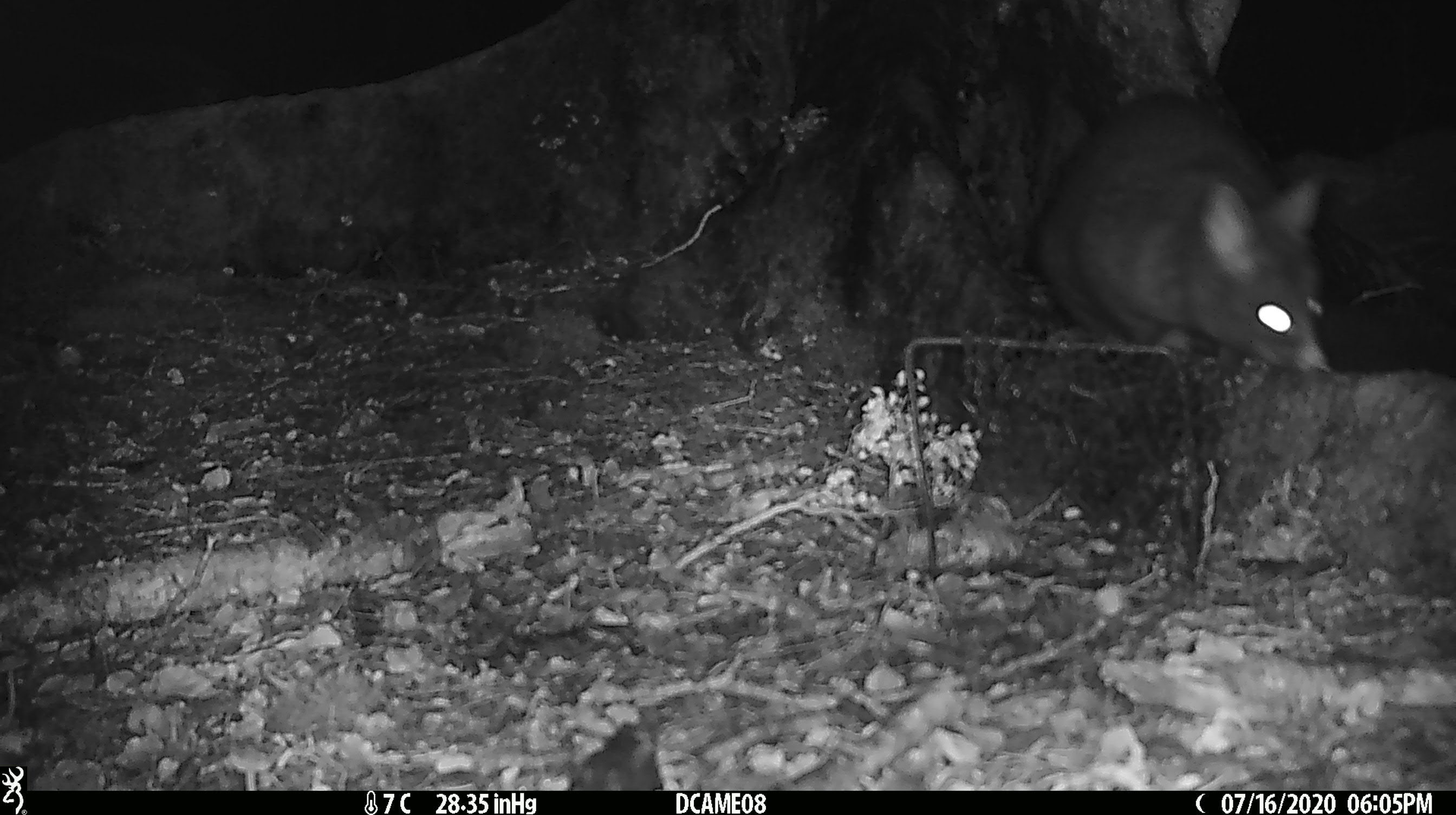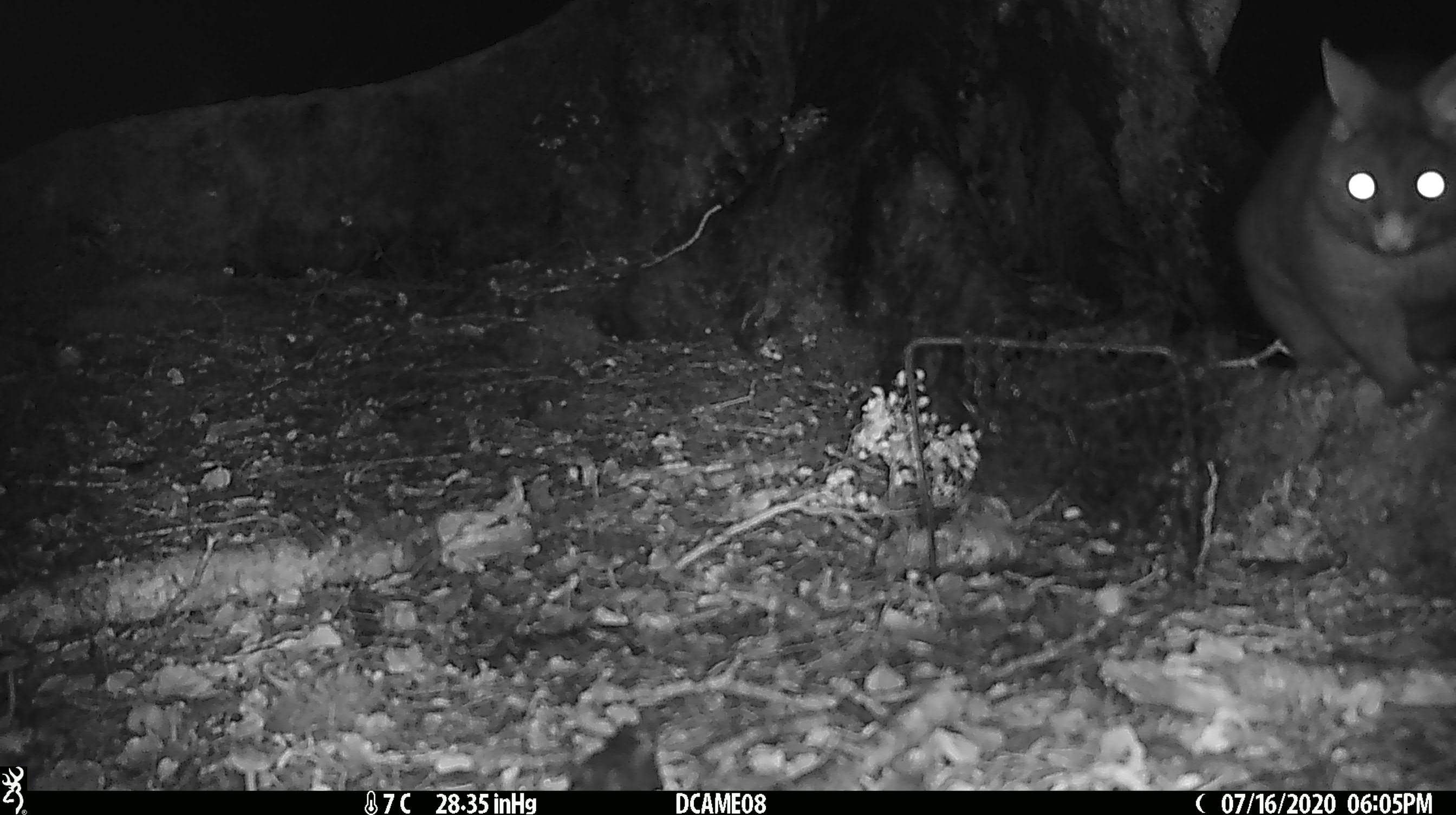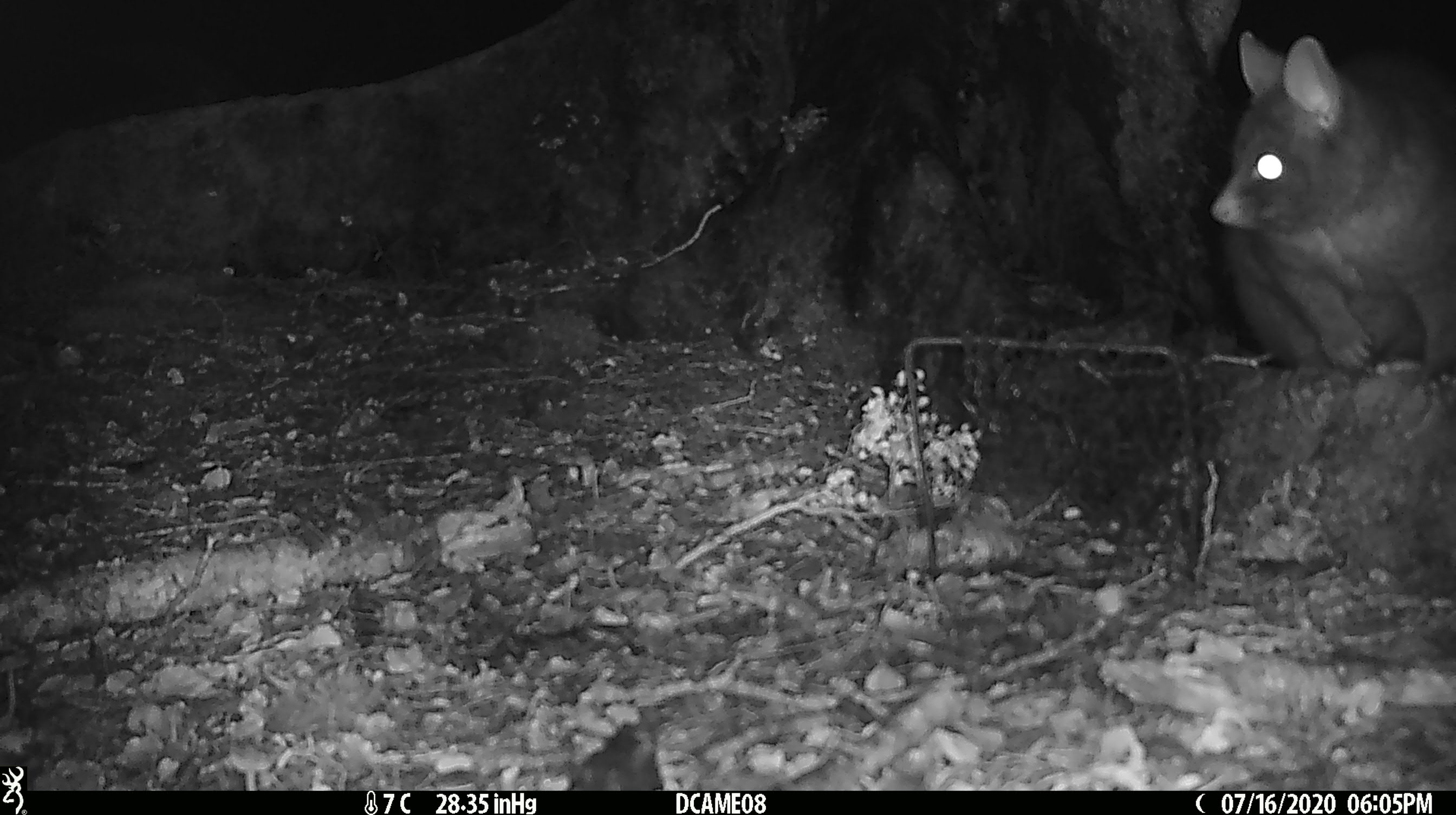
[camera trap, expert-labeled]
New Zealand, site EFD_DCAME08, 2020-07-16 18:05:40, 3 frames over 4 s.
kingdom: Animalia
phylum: Chordata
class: Mammalia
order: Diprotodontia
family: Phalangeridae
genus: Trichosurus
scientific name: Trichosurus vulpecula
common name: common brushtail possum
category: possum